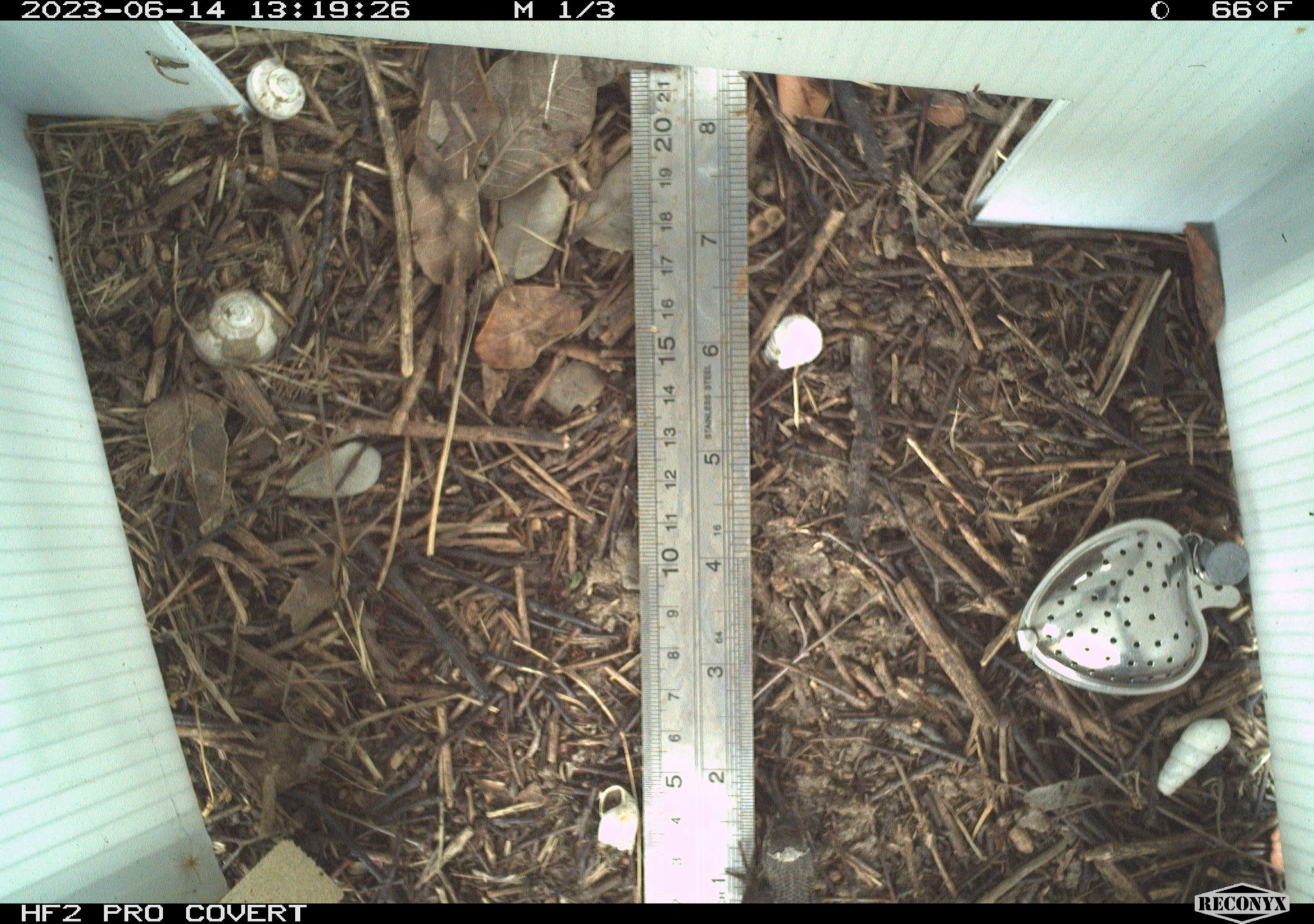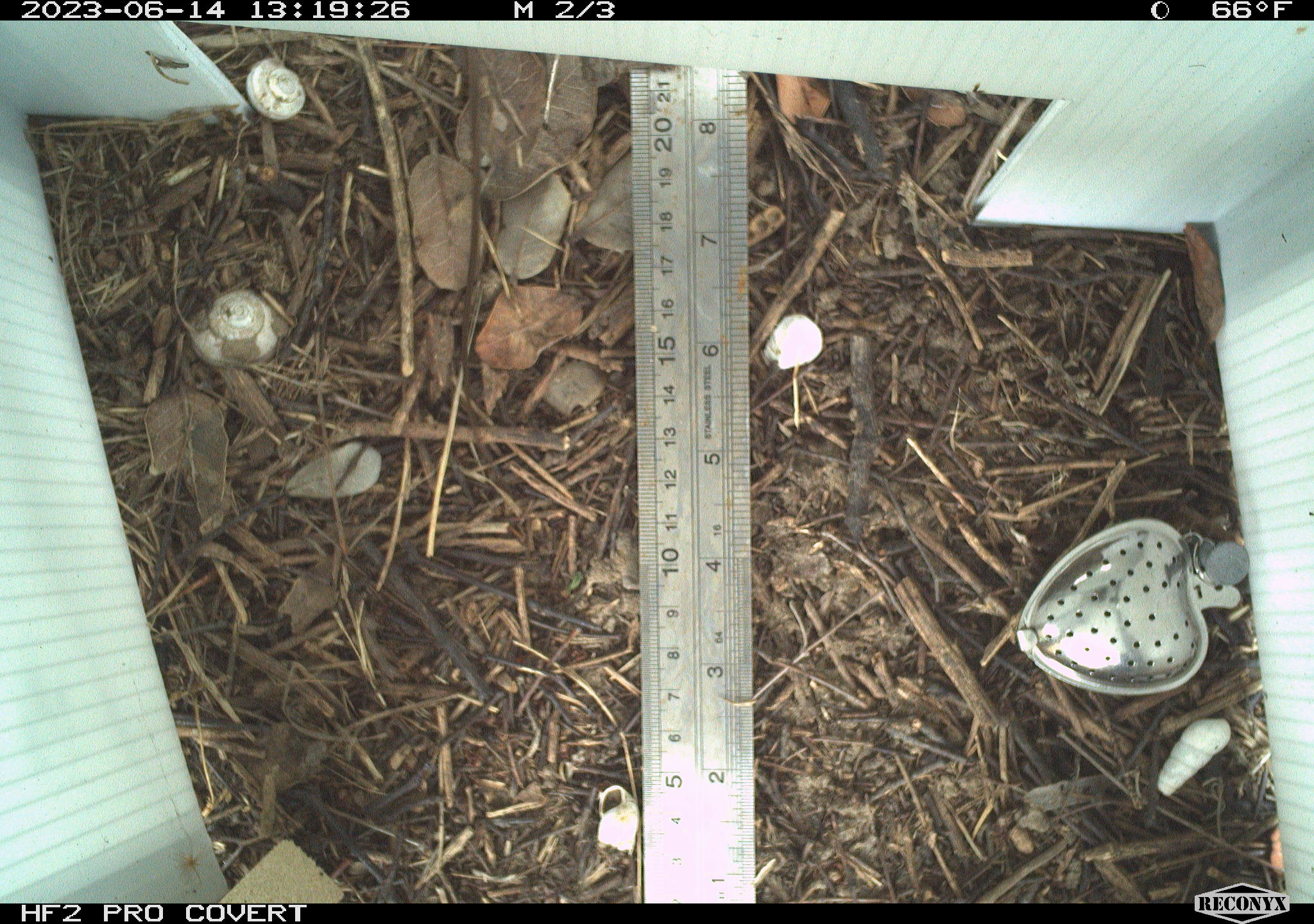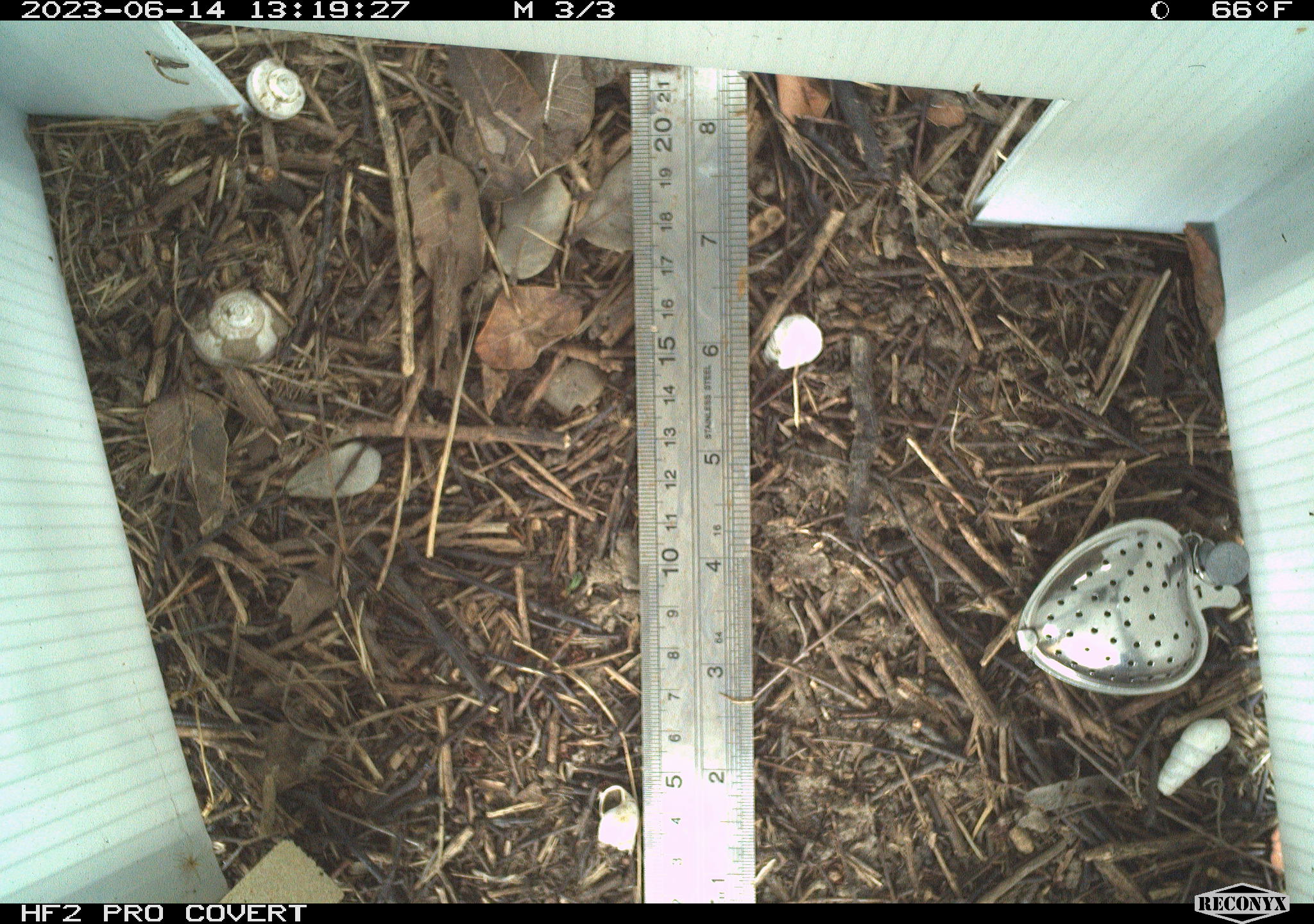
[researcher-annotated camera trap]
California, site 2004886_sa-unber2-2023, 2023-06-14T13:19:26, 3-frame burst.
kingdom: Animalia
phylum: Chordata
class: Reptilia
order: Squamata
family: Phrynosomatidae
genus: Sceloporus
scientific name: Sceloporus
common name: spiny lizards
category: sceloporus species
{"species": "sceloporus species (spiny lizards) (Sceloporus)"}